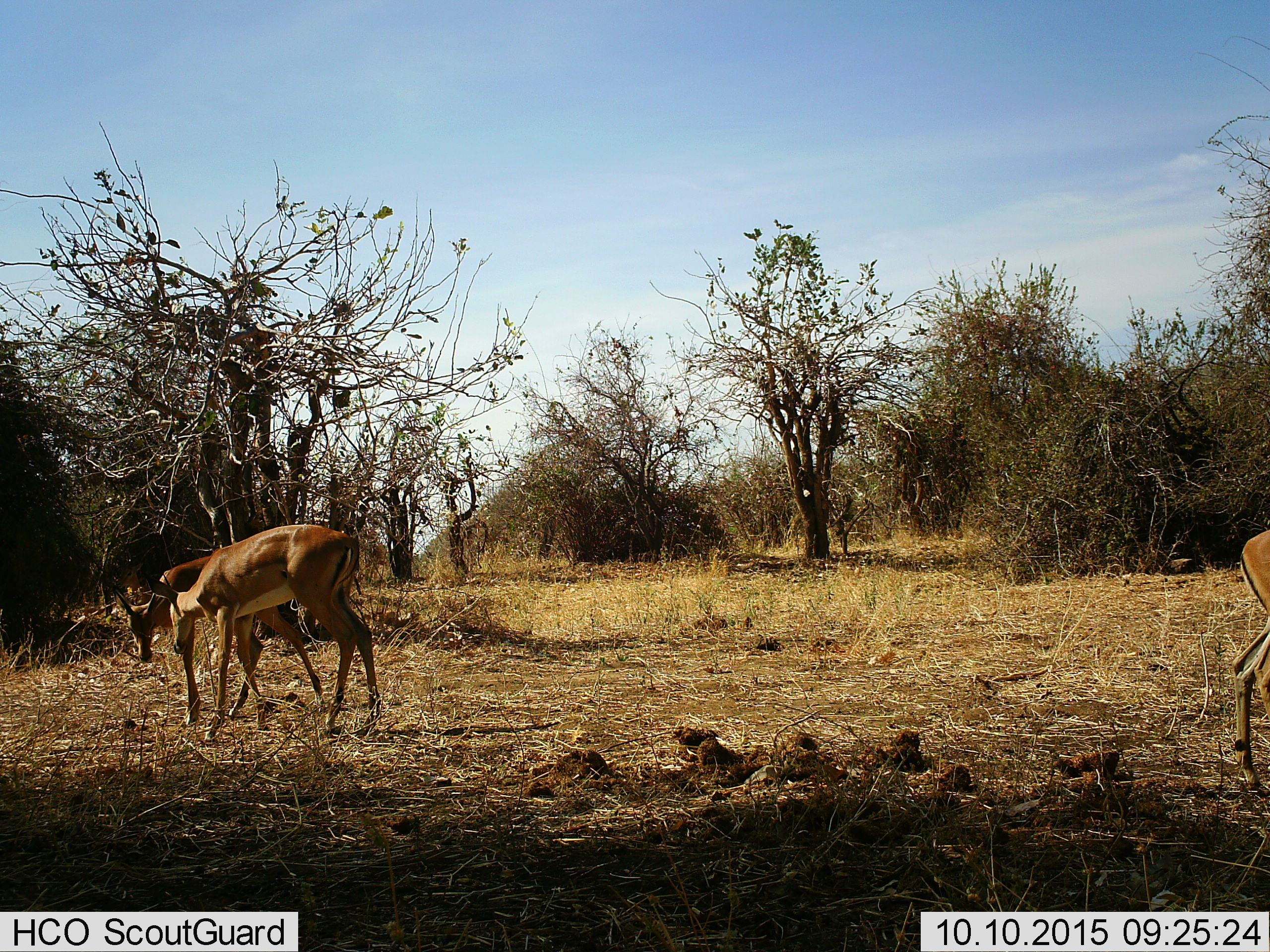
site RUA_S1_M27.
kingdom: Animalia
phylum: Chordata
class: Mammalia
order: Artiodactyla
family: Bovidae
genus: Aepyceros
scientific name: Aepyceros melampus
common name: impala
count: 3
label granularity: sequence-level